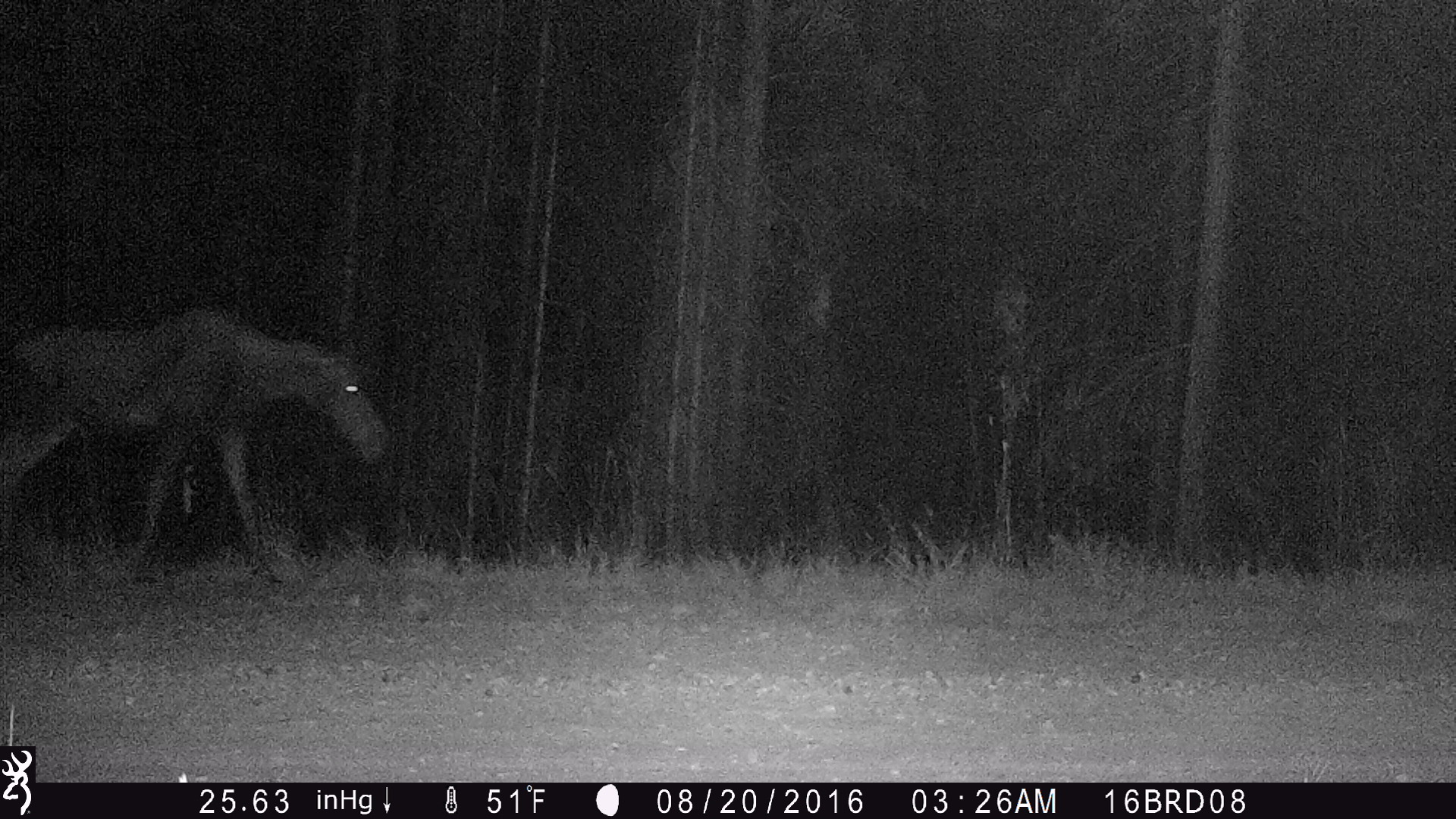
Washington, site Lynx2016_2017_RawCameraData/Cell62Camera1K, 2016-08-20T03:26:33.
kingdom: Animalia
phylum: Chordata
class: Mammalia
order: Artiodactyla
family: Cervidae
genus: Alces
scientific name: Alces alces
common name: moose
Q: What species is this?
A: Alces alces (moose).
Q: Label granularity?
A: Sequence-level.